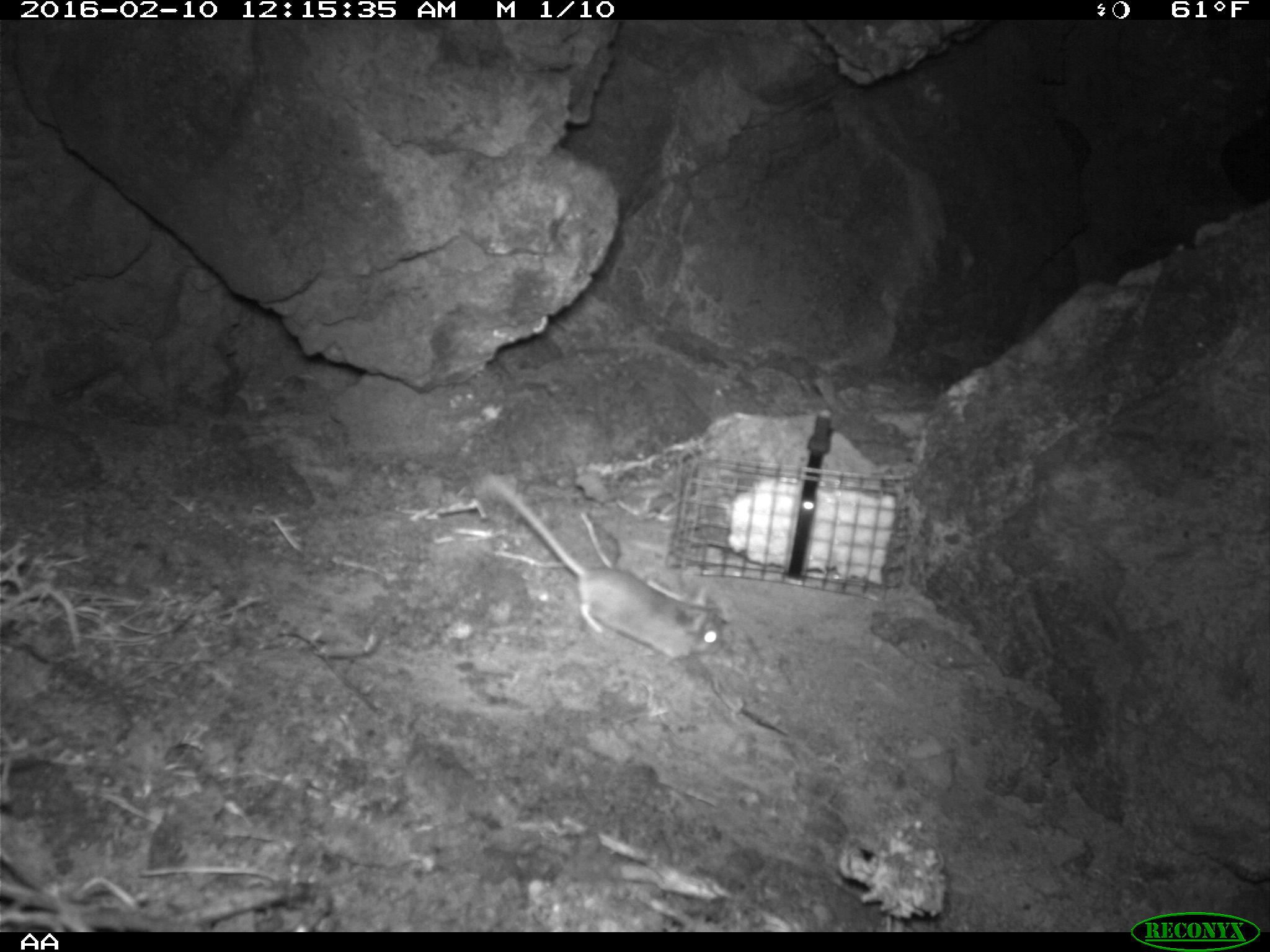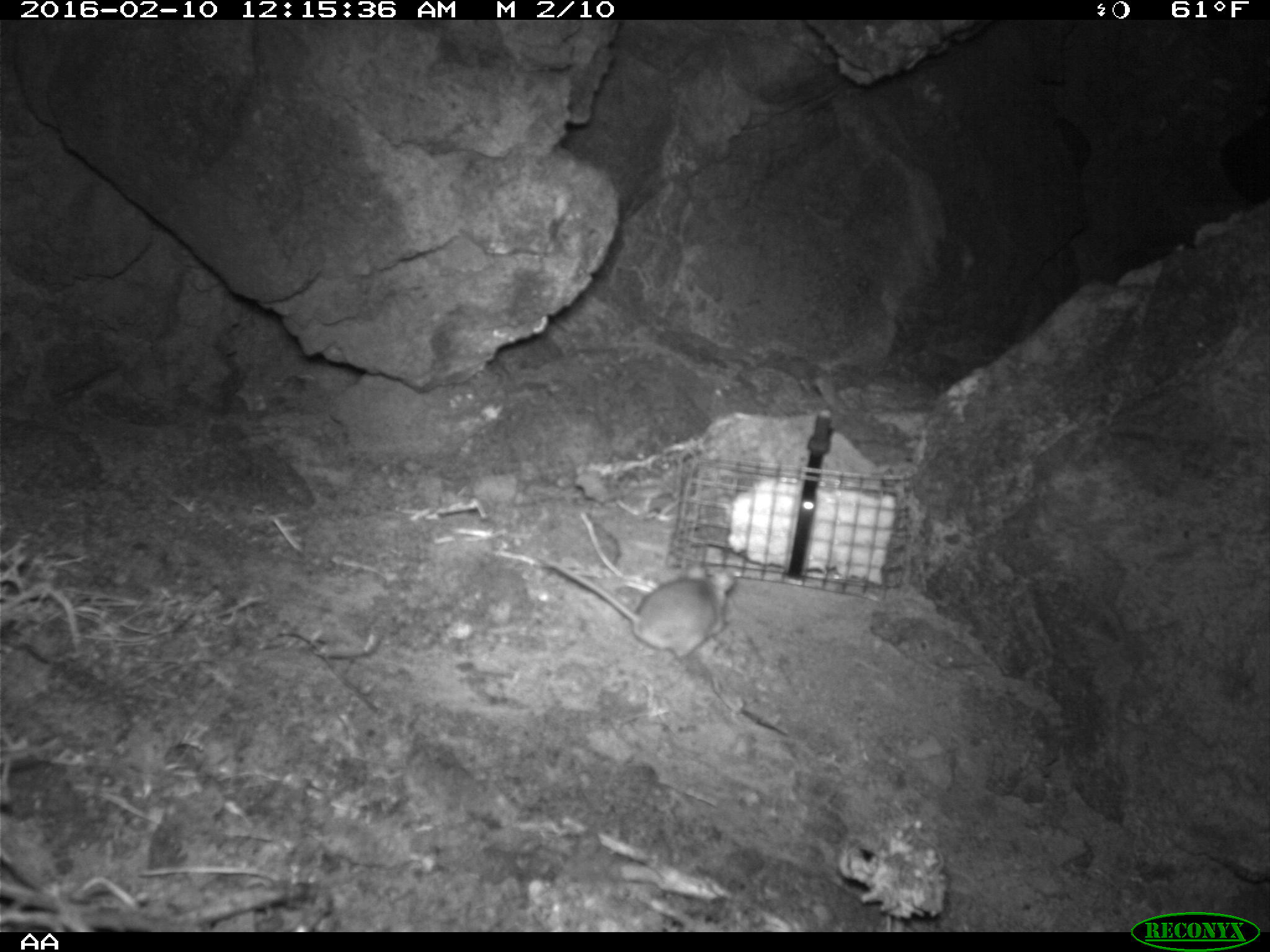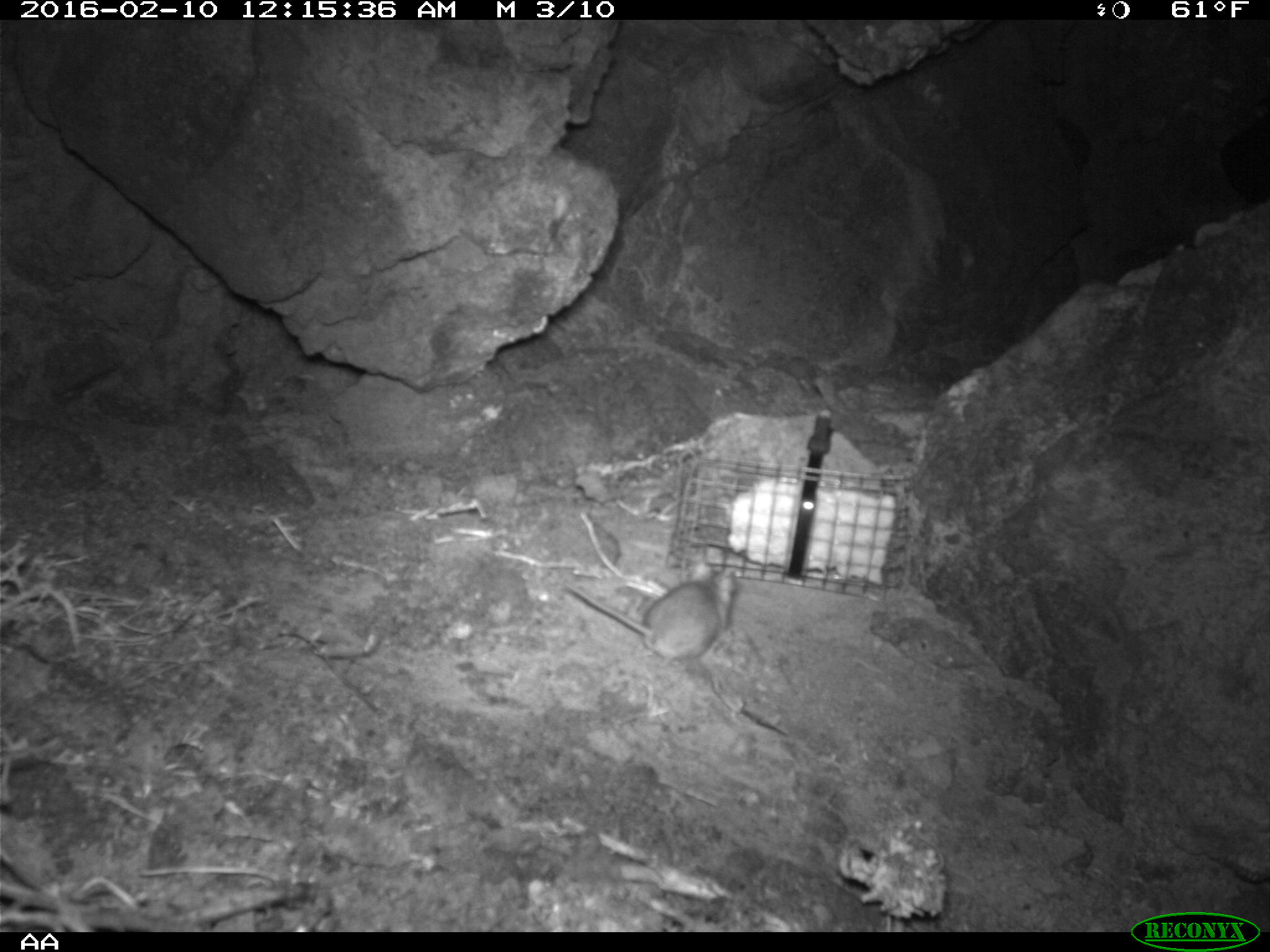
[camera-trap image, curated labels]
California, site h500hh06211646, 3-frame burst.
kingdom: Animalia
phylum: Chordata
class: Mammalia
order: Rodentia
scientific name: Rodentia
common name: rodent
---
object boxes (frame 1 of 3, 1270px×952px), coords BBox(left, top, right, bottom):
rodent: BBox(486, 470, 723, 666)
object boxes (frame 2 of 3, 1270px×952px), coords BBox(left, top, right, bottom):
rodent: BBox(538, 555, 732, 657)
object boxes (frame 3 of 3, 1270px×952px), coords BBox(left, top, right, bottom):
rodent: BBox(563, 561, 740, 664)